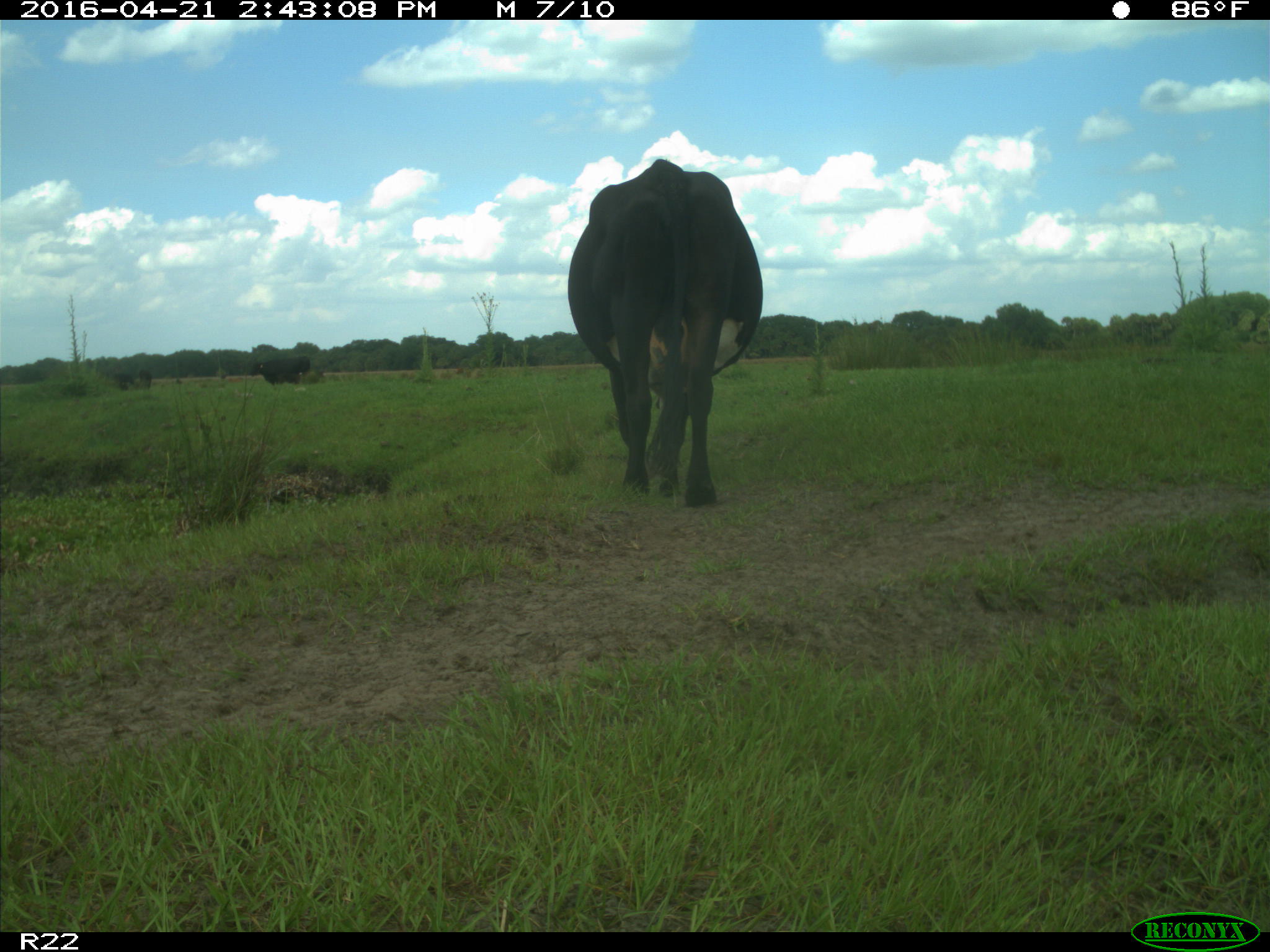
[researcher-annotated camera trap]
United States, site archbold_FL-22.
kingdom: Animalia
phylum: Chordata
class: Mammalia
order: Artiodactyla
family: Bovidae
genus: Bos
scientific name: Bos taurus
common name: domestic cow